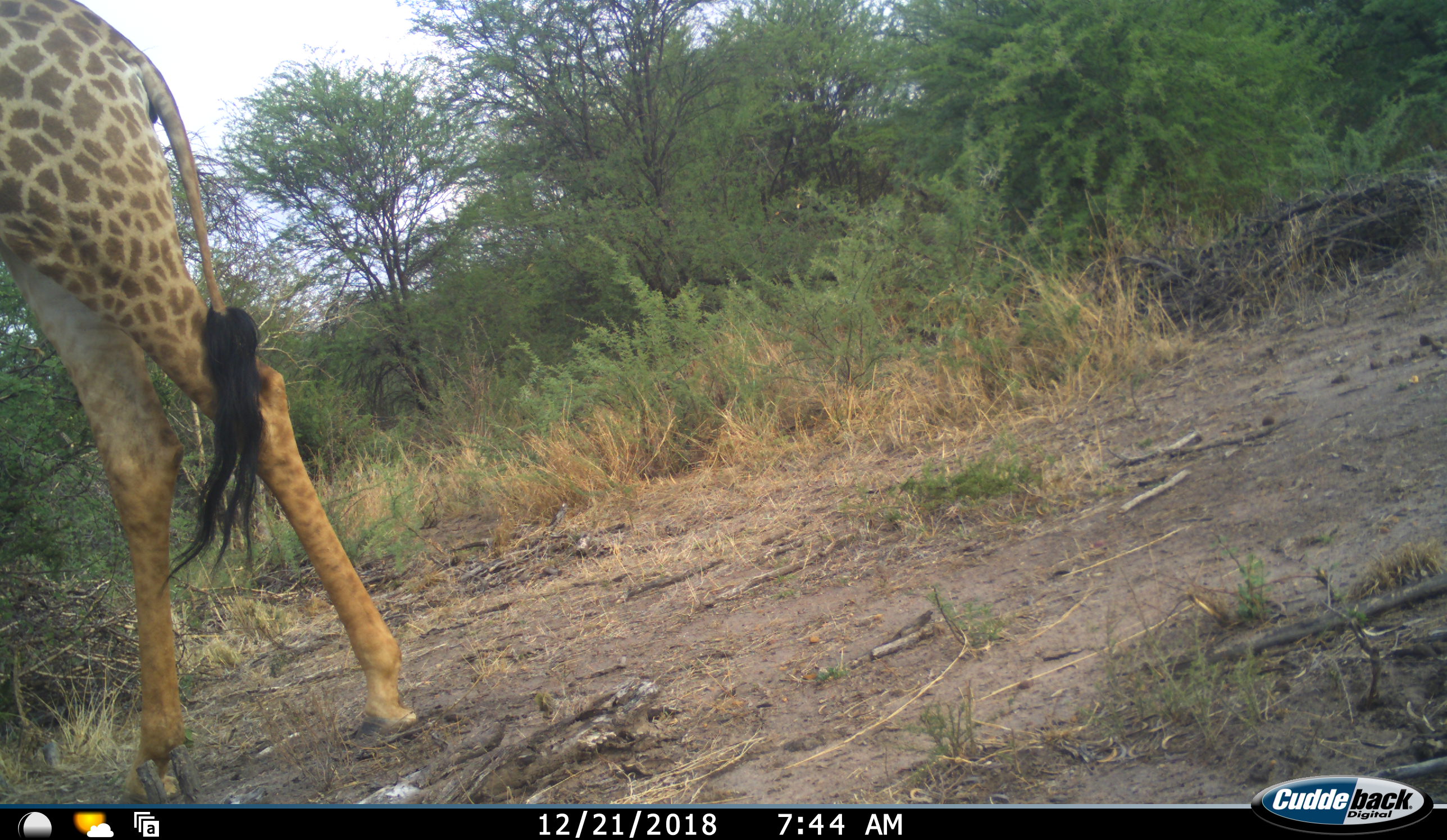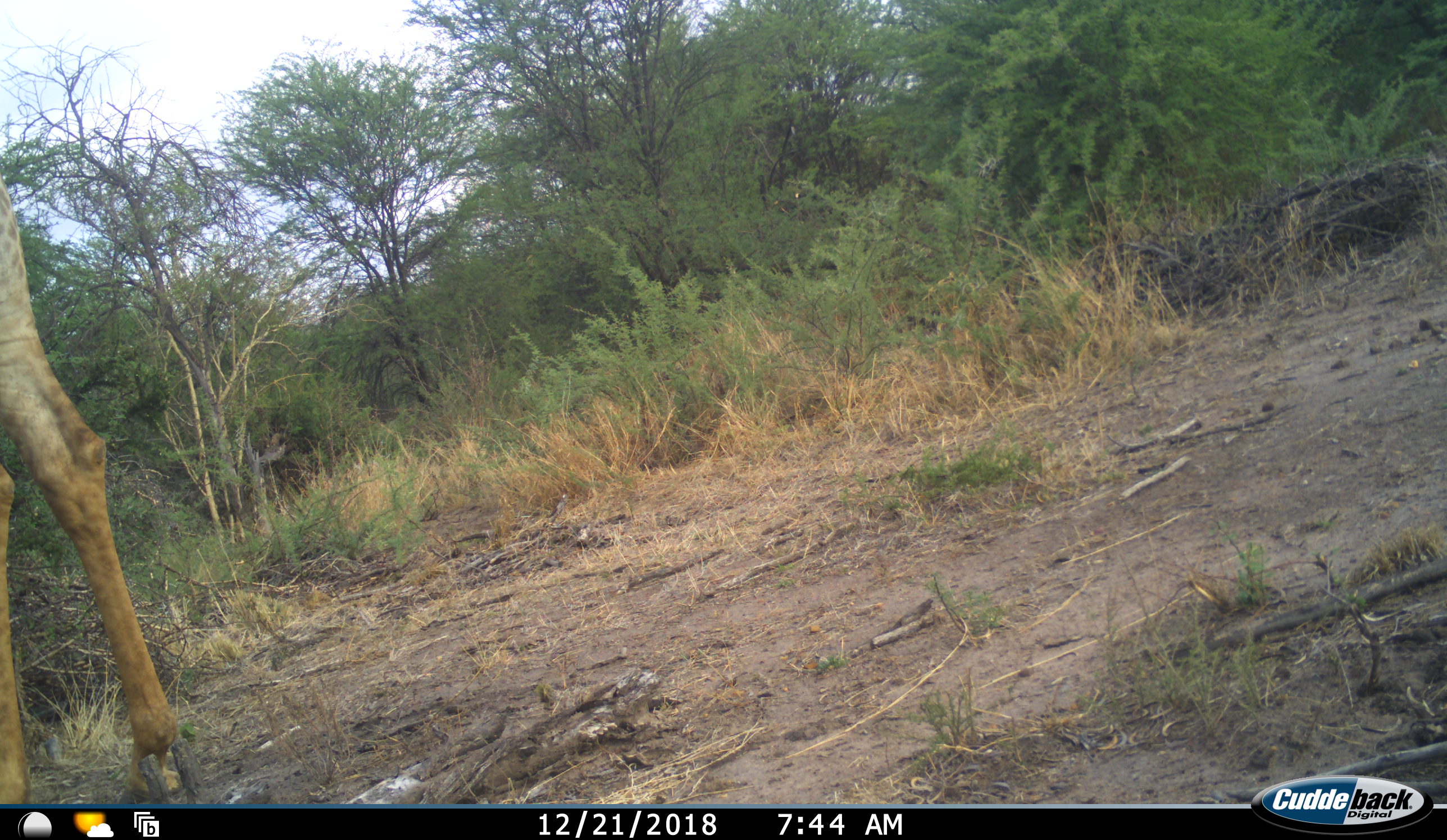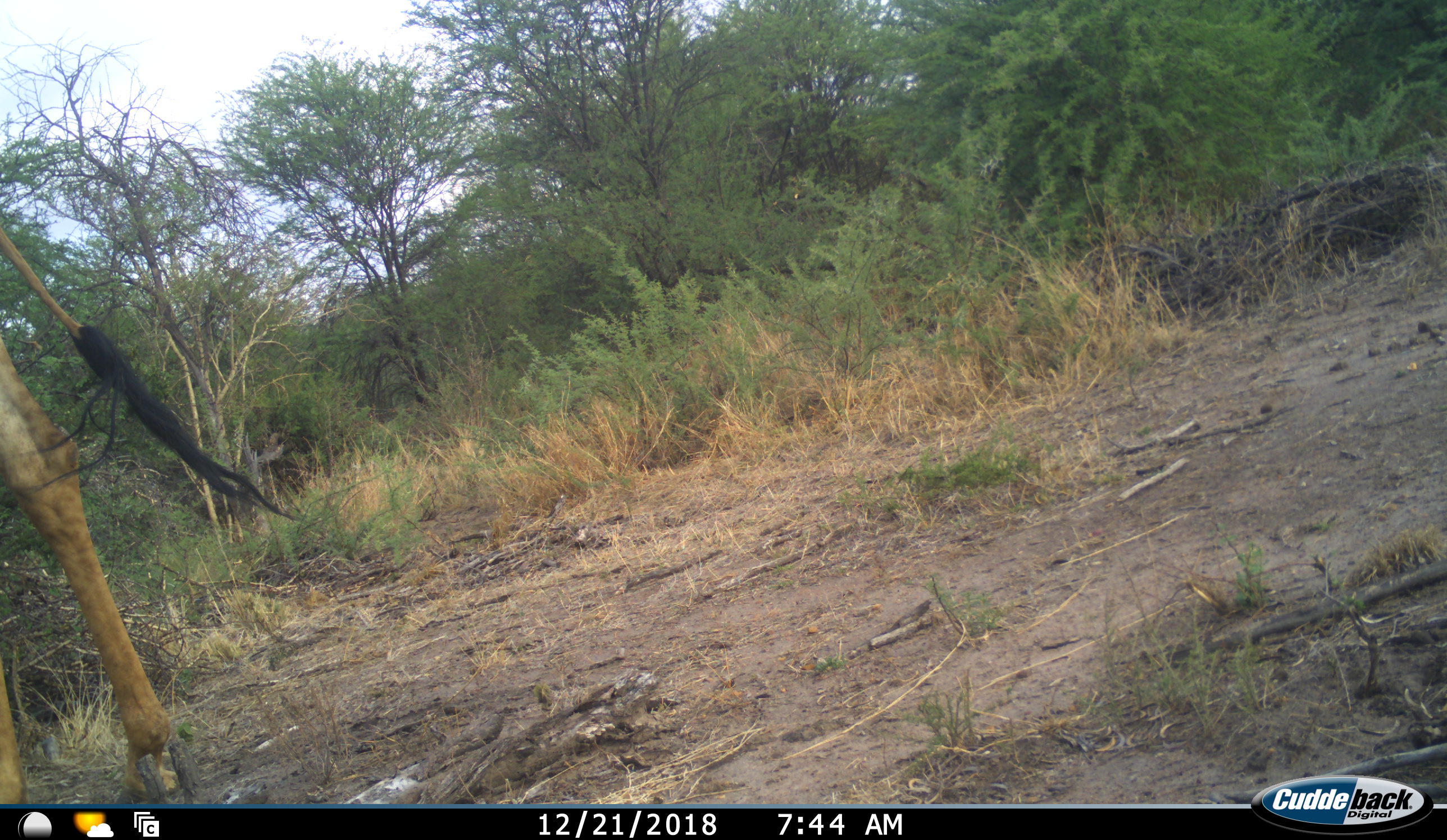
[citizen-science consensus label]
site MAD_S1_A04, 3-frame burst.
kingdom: Animalia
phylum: Chordata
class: Mammalia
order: Artiodactyla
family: Giraffidae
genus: Giraffa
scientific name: Giraffa camelopardalis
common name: giraffe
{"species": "giraffe (Giraffa camelopardalis)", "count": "1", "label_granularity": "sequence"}